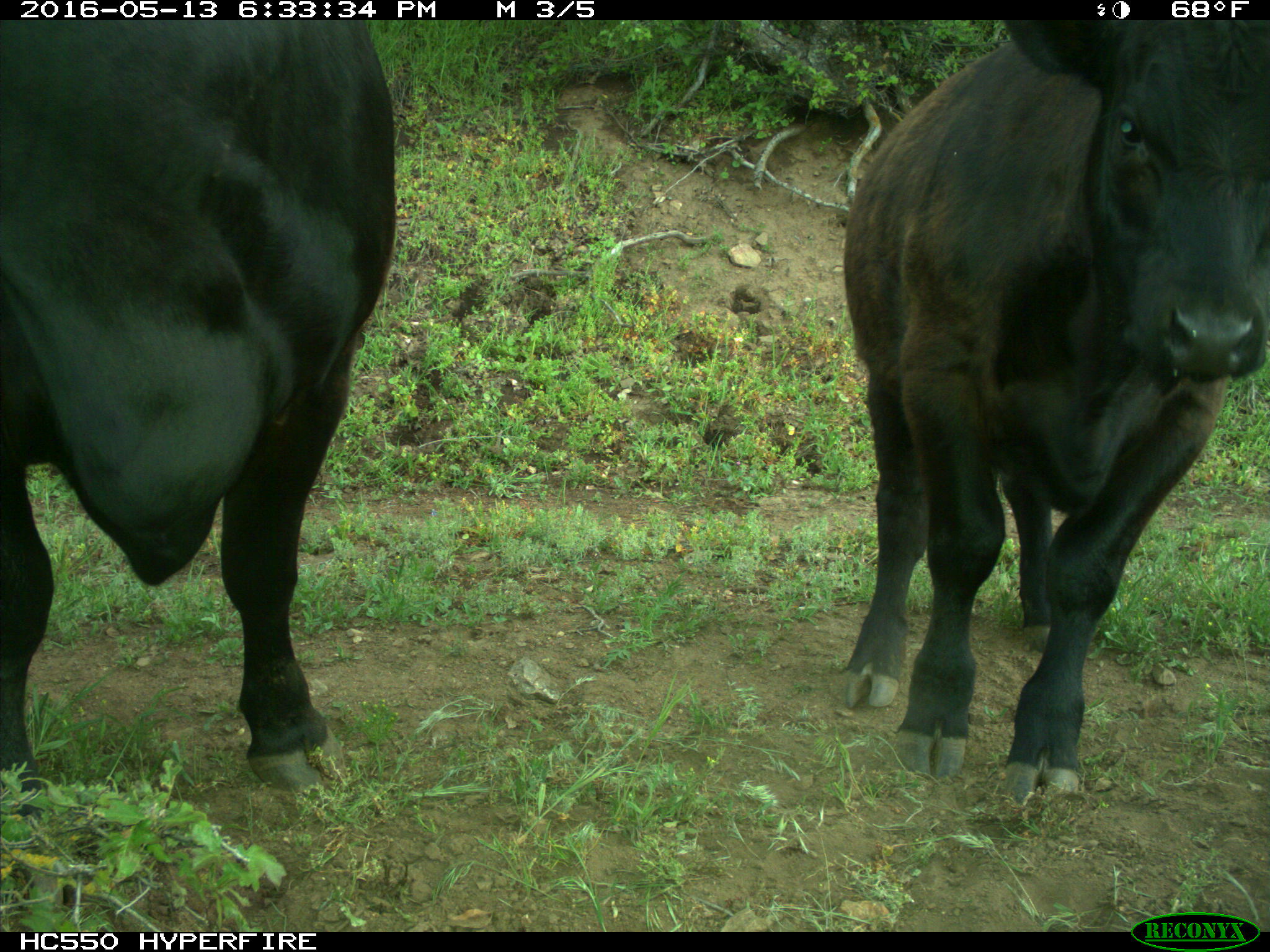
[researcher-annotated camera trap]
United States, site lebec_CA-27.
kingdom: Animalia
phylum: Chordata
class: Mammalia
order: Artiodactyla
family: Bovidae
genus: Bos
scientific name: Bos taurus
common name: domestic cow